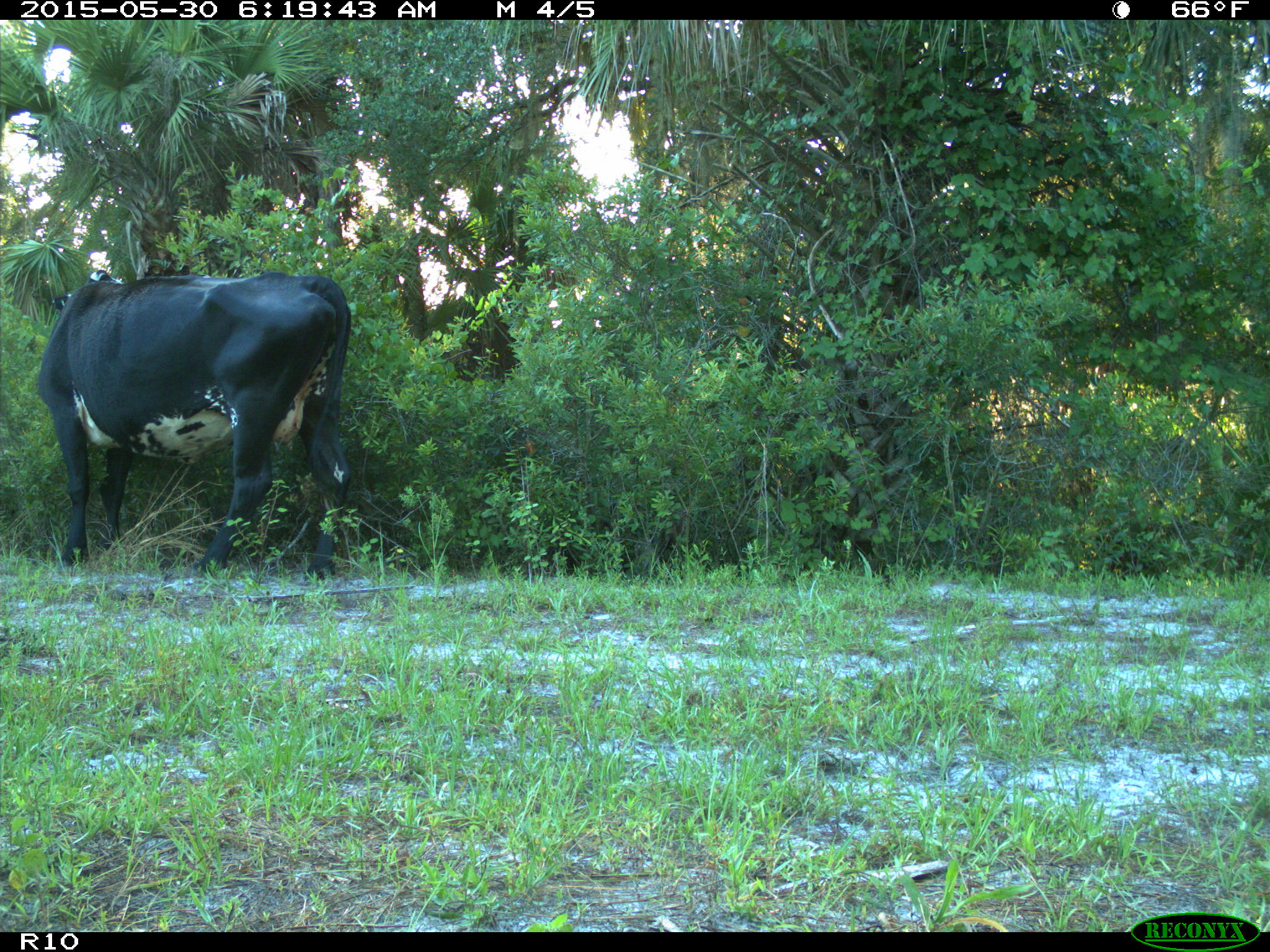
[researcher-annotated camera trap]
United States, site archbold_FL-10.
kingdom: Animalia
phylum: Chordata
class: Mammalia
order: Artiodactyla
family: Bovidae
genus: Bos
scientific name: Bos taurus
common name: domestic cow